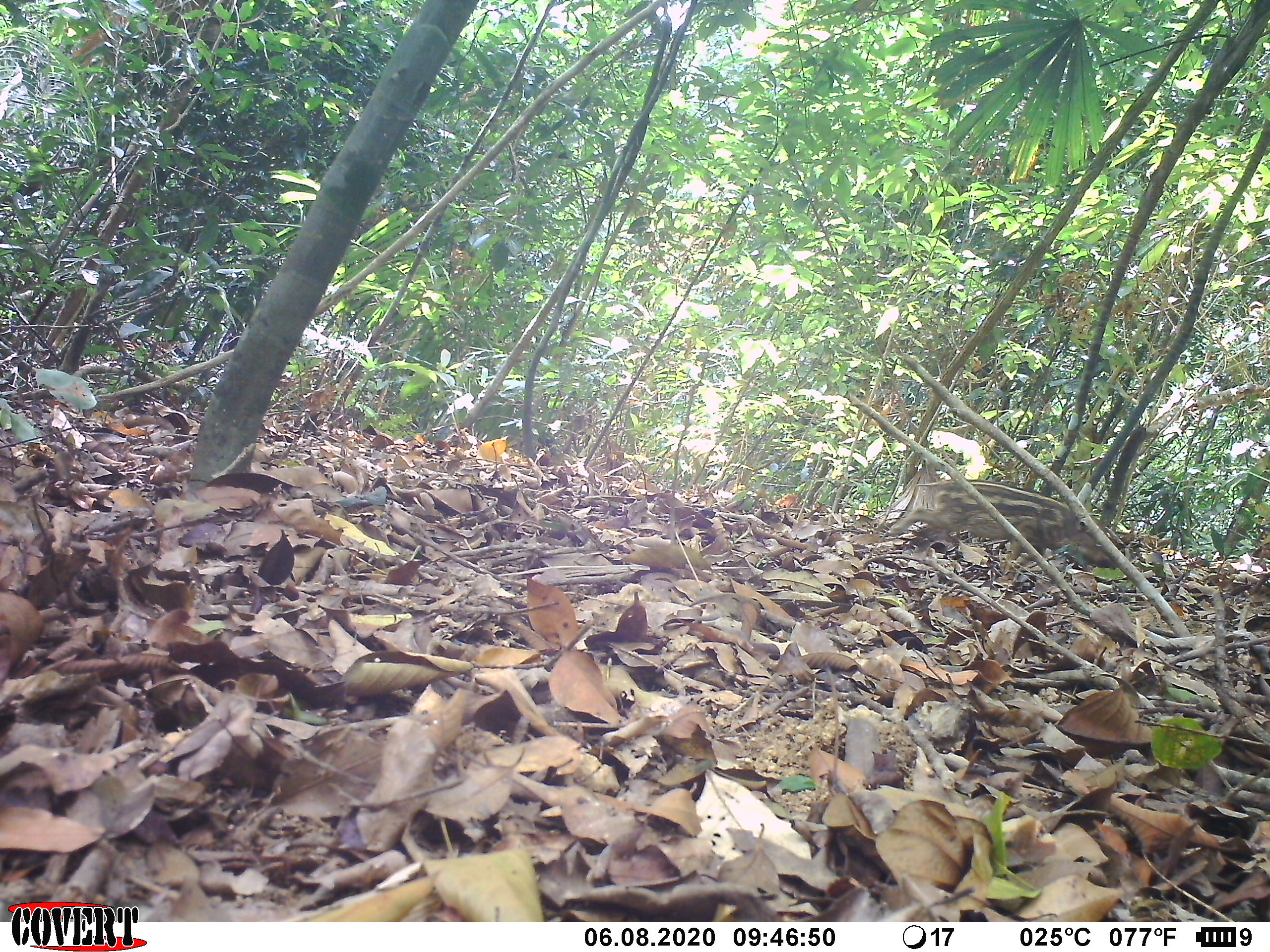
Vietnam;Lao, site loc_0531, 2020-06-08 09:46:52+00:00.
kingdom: Animalia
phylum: Chordata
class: Mammalia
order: Artiodactyla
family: Suidae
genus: Sus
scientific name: Sus scrofa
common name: eurasian wild pig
Eurasian wild pig (Sus scrofa). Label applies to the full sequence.